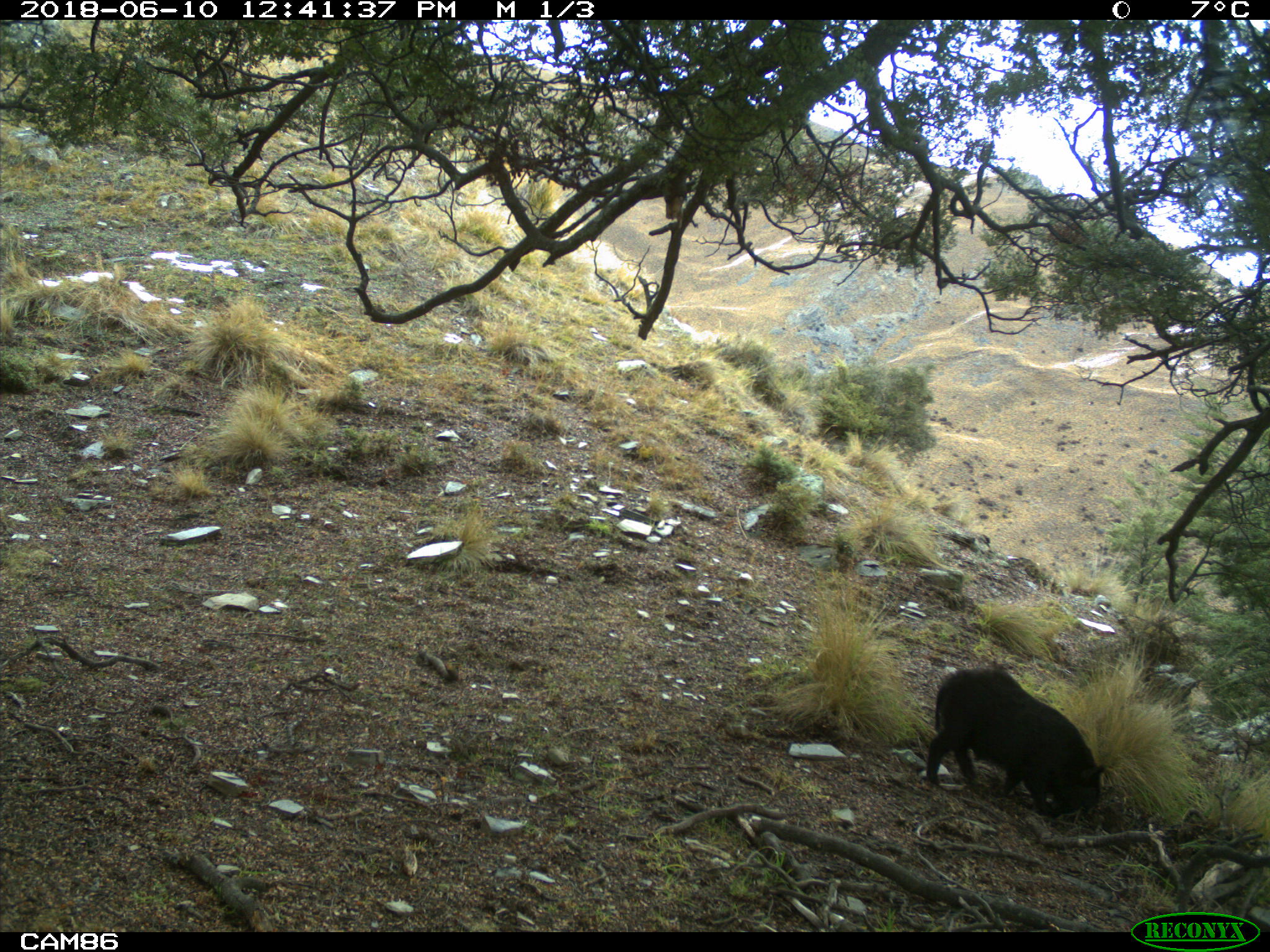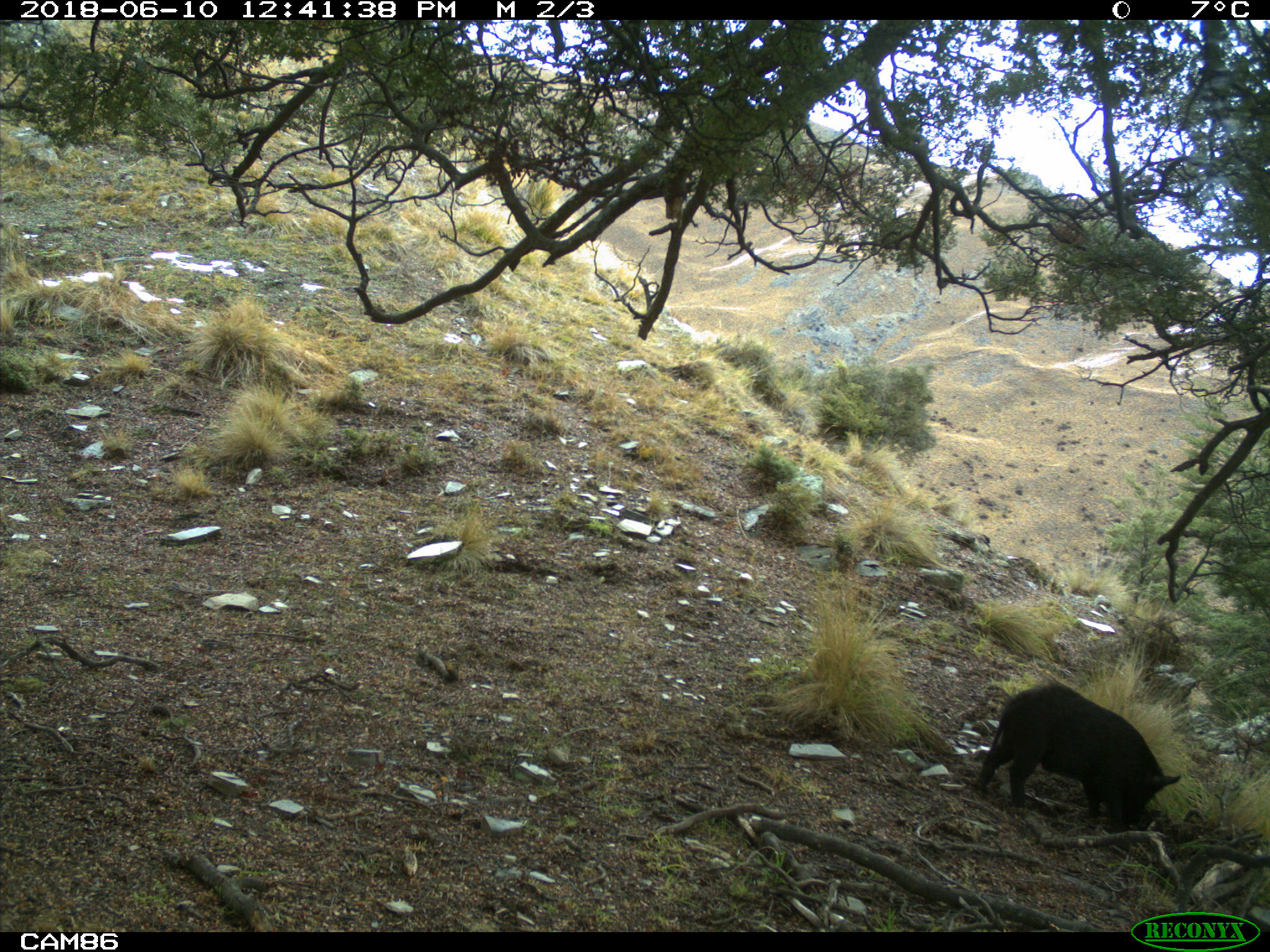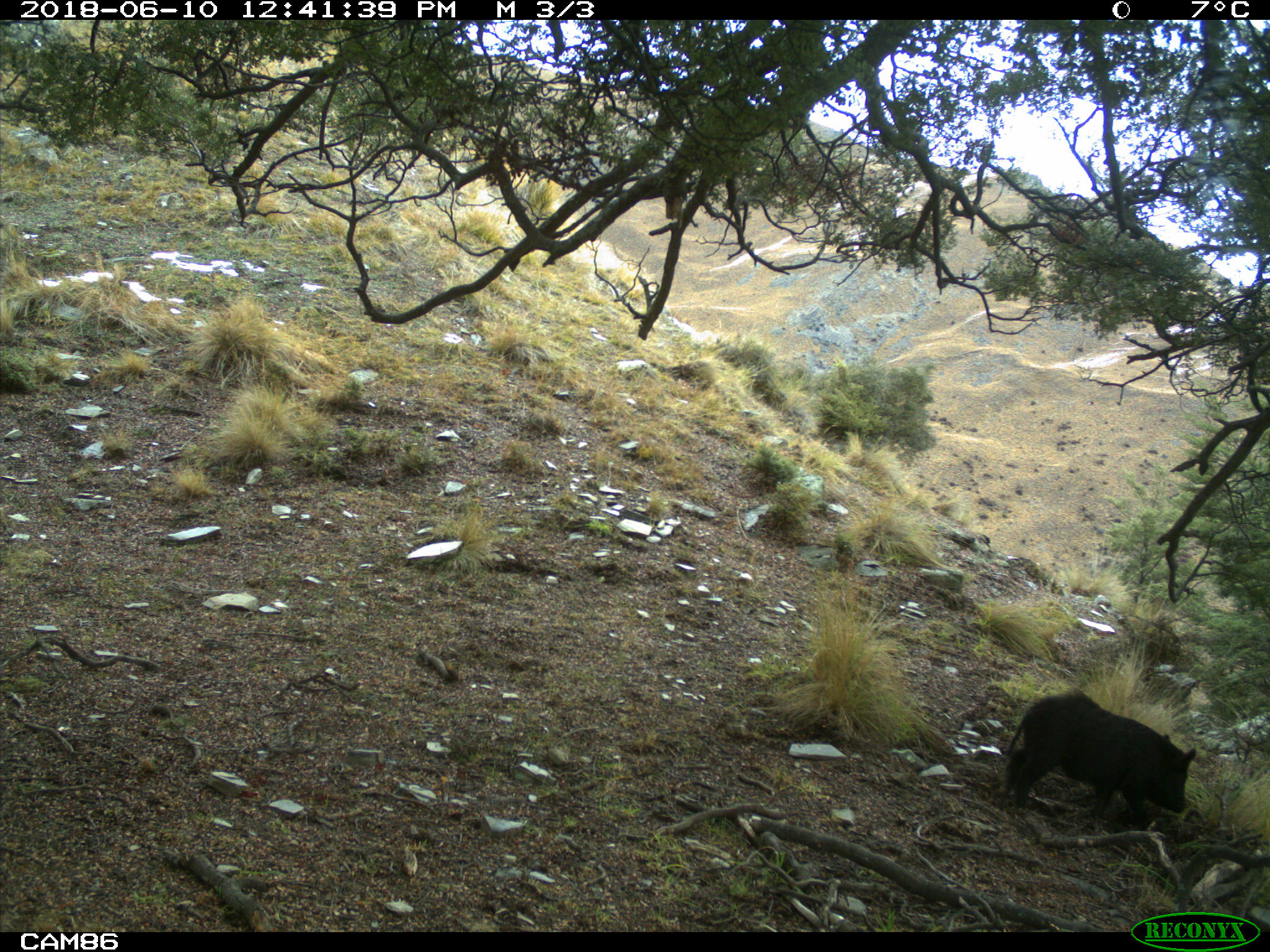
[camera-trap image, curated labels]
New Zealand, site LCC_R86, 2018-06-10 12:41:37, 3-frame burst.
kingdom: Animalia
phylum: Chordata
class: Mammalia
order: Artiodactyla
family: Suidae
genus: Sus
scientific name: Sus scrofa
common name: pig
Pig (Sus scrofa).